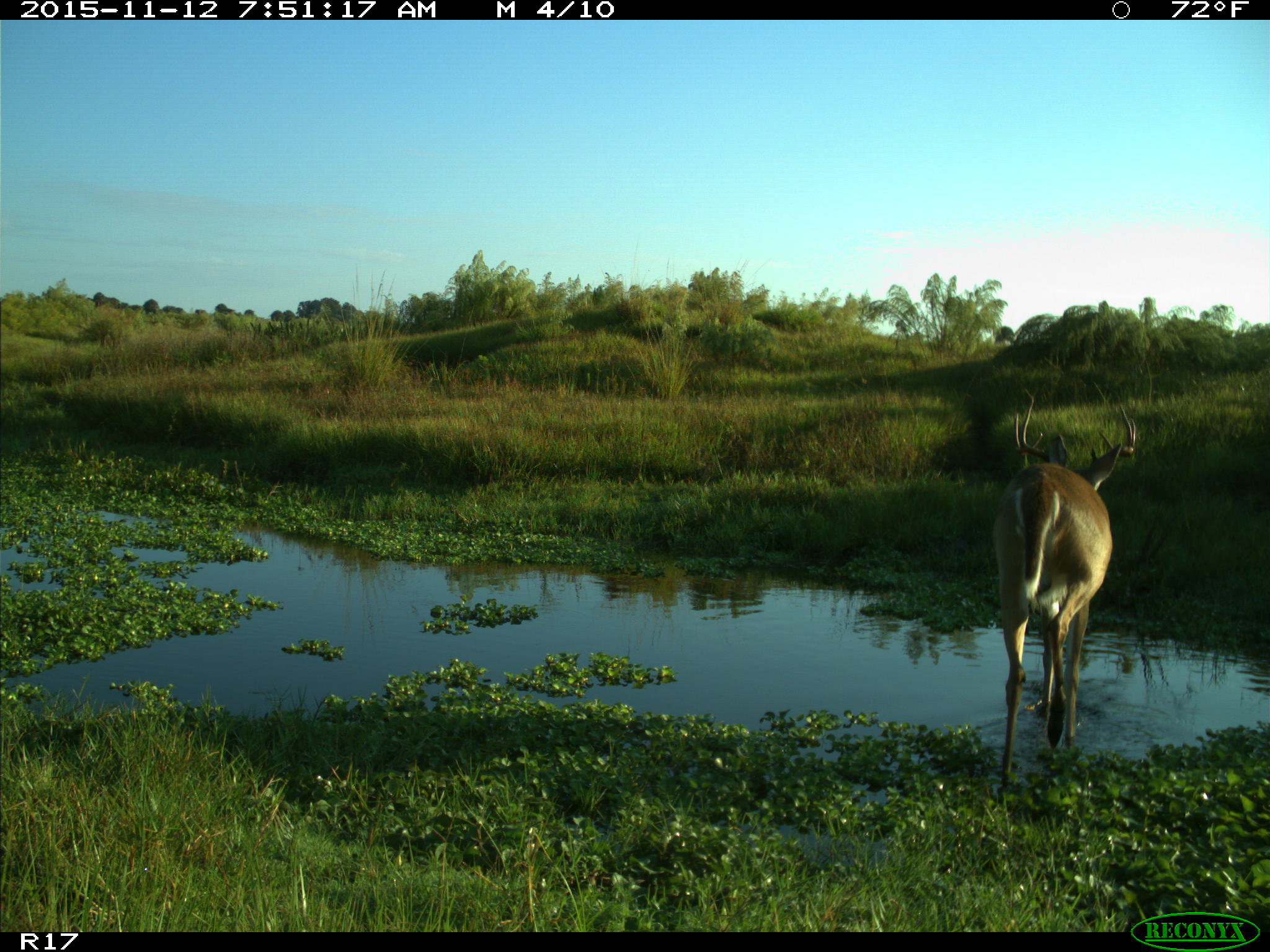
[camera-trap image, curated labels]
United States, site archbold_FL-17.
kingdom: Animalia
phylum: Chordata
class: Mammalia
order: Artiodactyla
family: Cervidae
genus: Odocoileus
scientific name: Odocoileus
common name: deer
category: unidentified deer